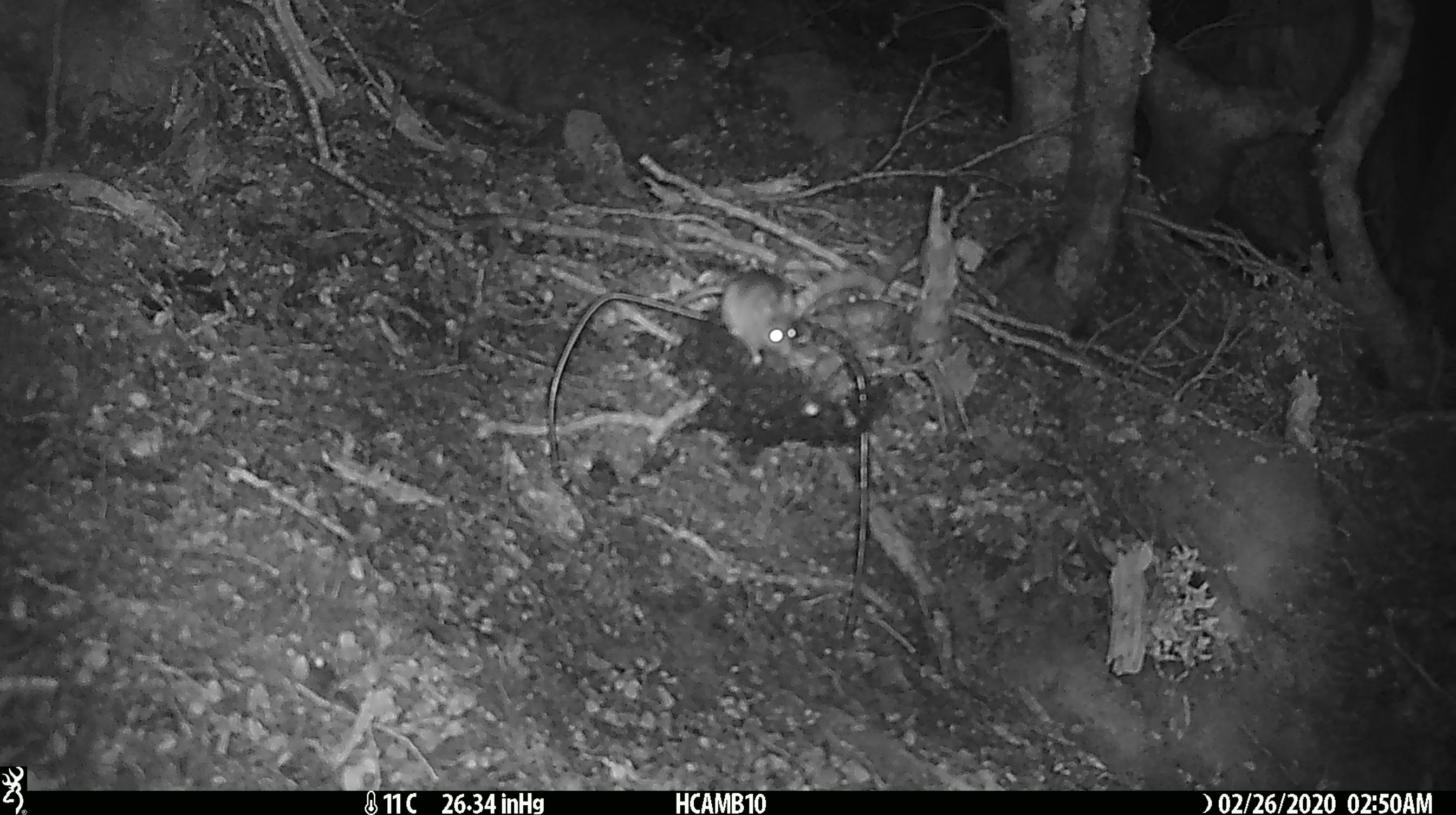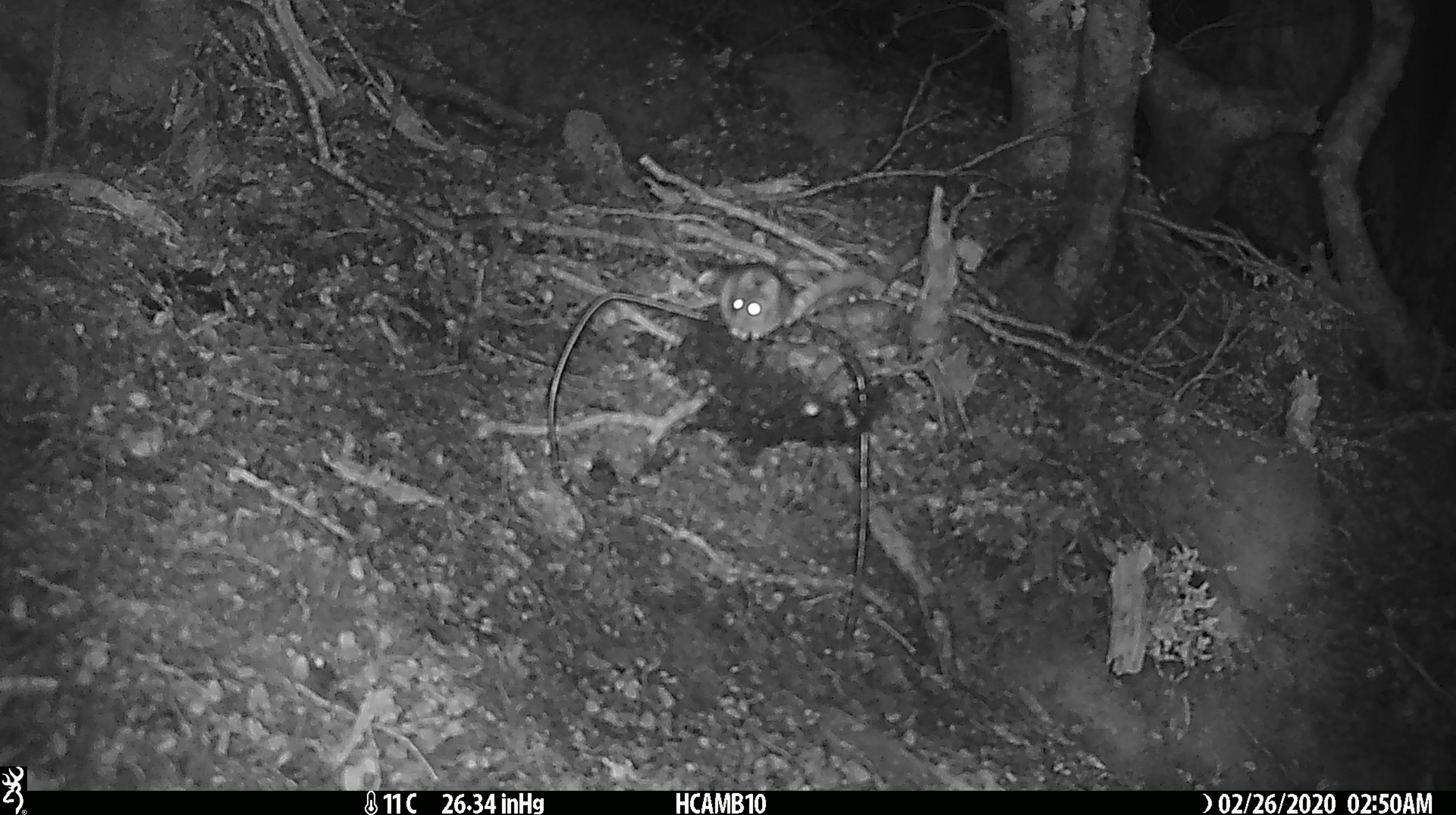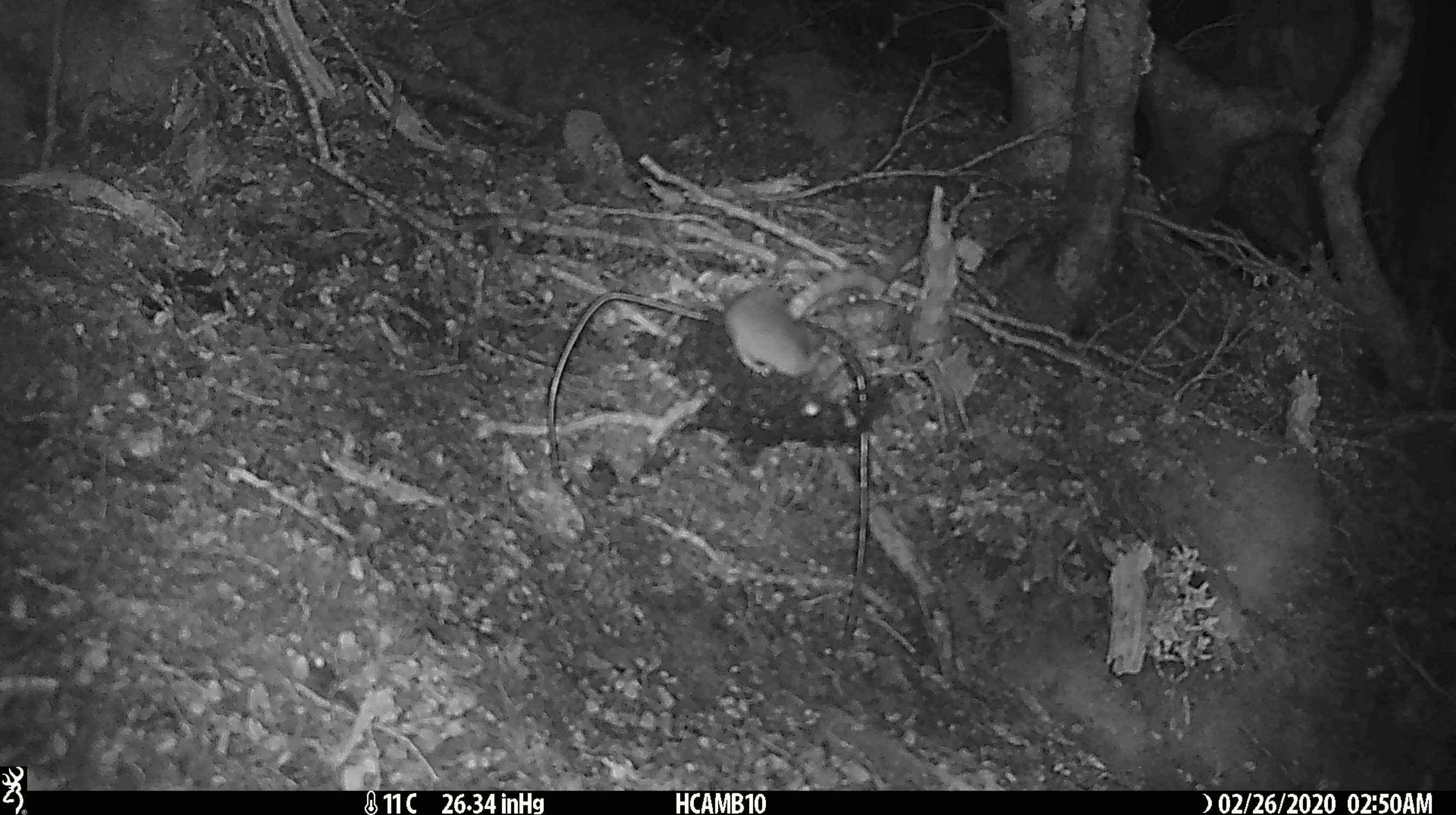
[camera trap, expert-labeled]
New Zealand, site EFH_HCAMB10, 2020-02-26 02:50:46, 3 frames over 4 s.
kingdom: Animalia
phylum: Chordata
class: Mammalia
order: Rodentia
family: Muridae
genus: Mus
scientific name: Mus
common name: mouse